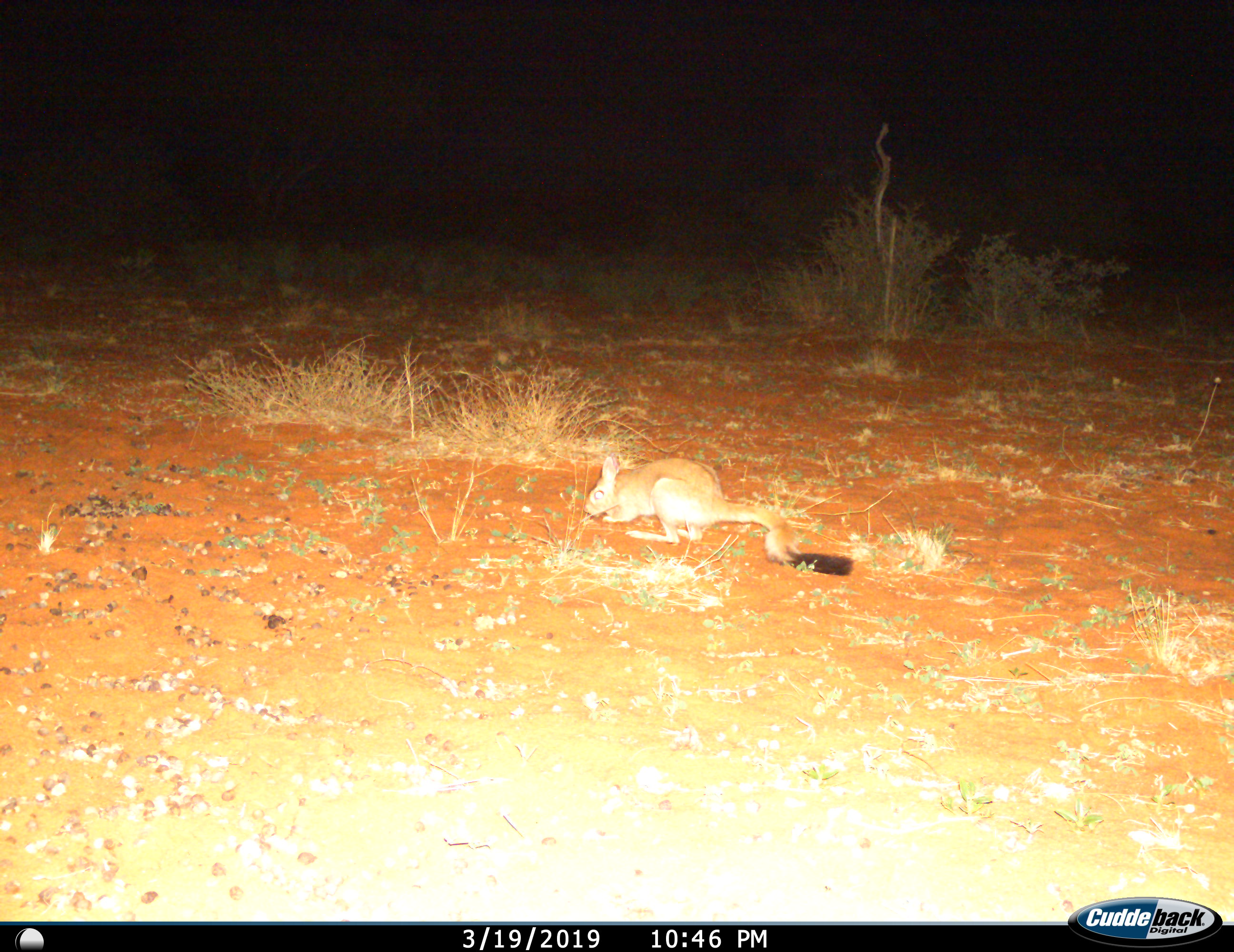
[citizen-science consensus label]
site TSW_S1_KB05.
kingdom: Animalia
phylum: Chordata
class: Mammalia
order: Rodentia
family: Pedetidae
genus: Pedetes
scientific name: Pedetes capensis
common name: springhare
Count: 1.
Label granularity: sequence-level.